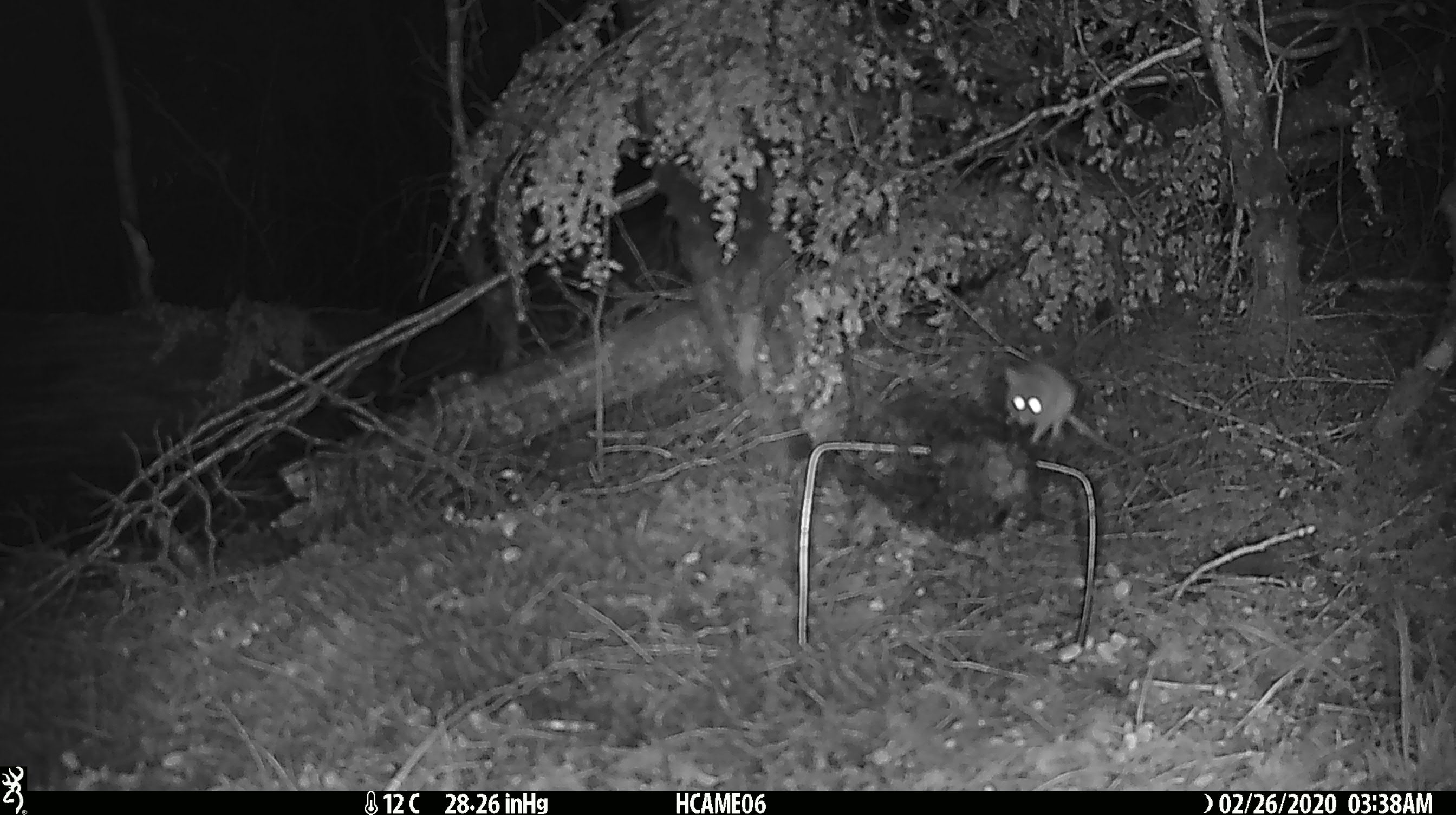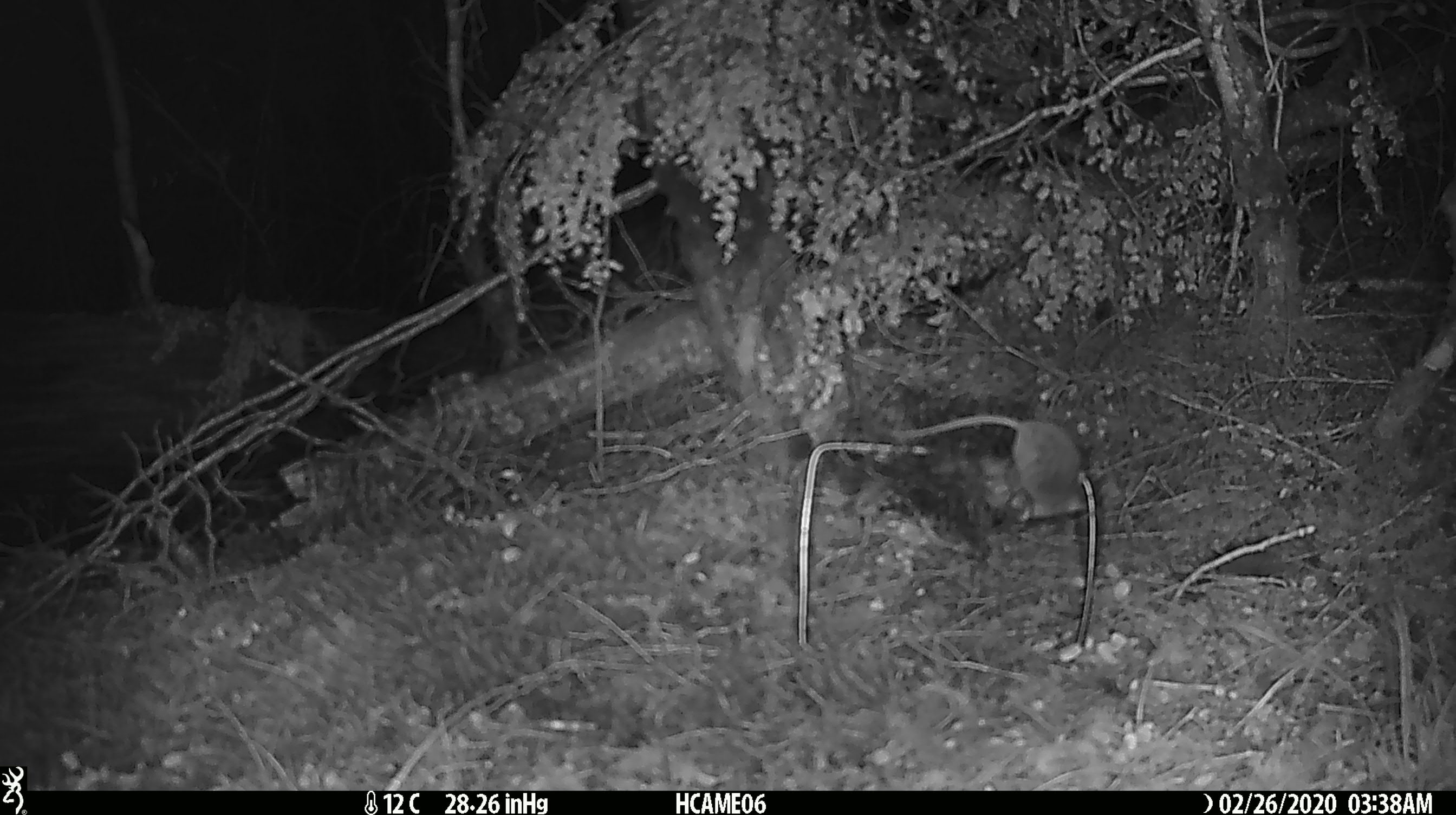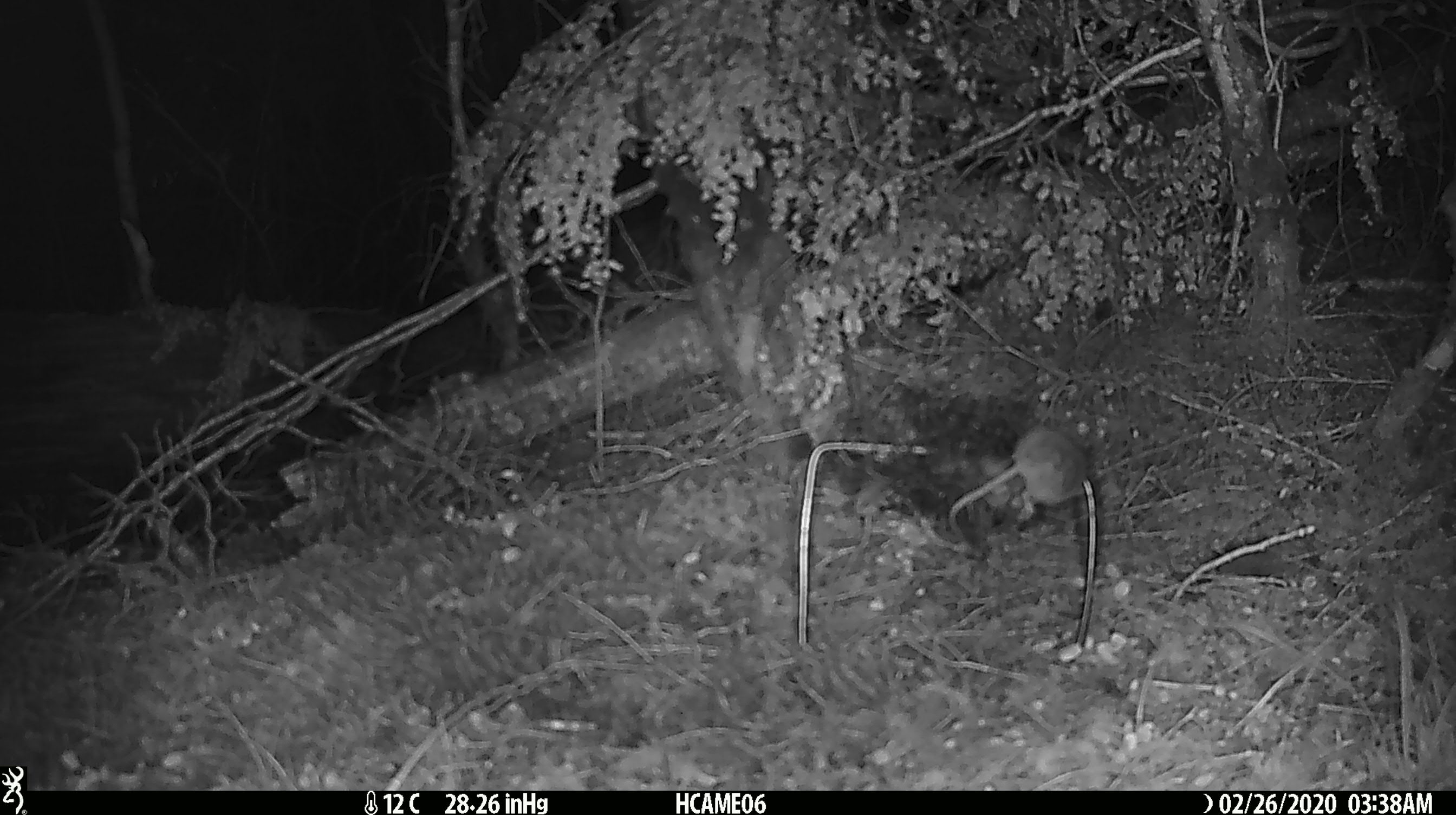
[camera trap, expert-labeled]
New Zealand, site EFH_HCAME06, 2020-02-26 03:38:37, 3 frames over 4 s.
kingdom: Animalia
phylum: Chordata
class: Mammalia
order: Rodentia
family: Muridae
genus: Mus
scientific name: Mus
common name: mouse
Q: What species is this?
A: Mouse (Mus).